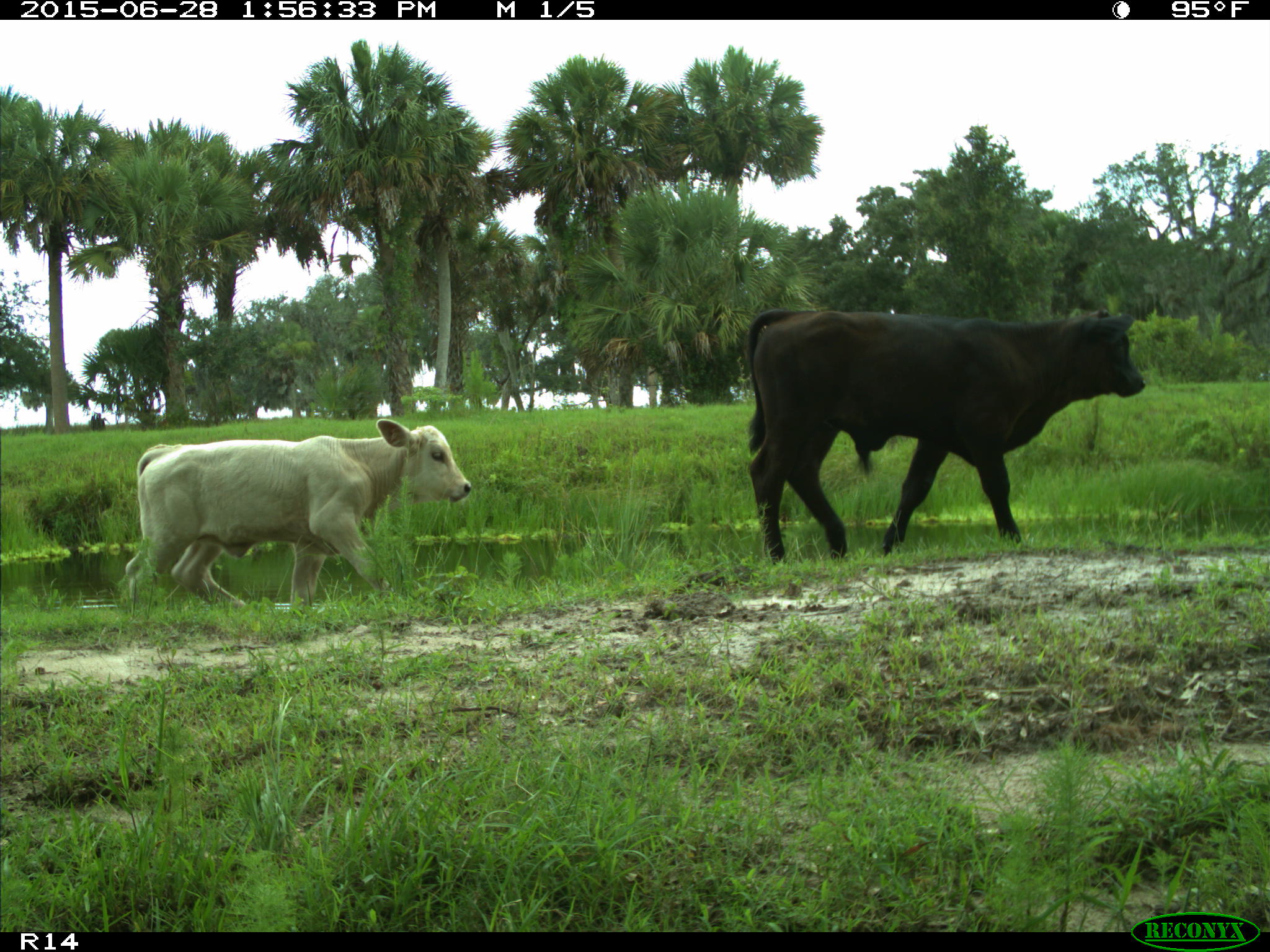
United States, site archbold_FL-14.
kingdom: Animalia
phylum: Chordata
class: Mammalia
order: Artiodactyla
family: Bovidae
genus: Bos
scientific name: Bos taurus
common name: domestic cow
Bos taurus (domestic cow).